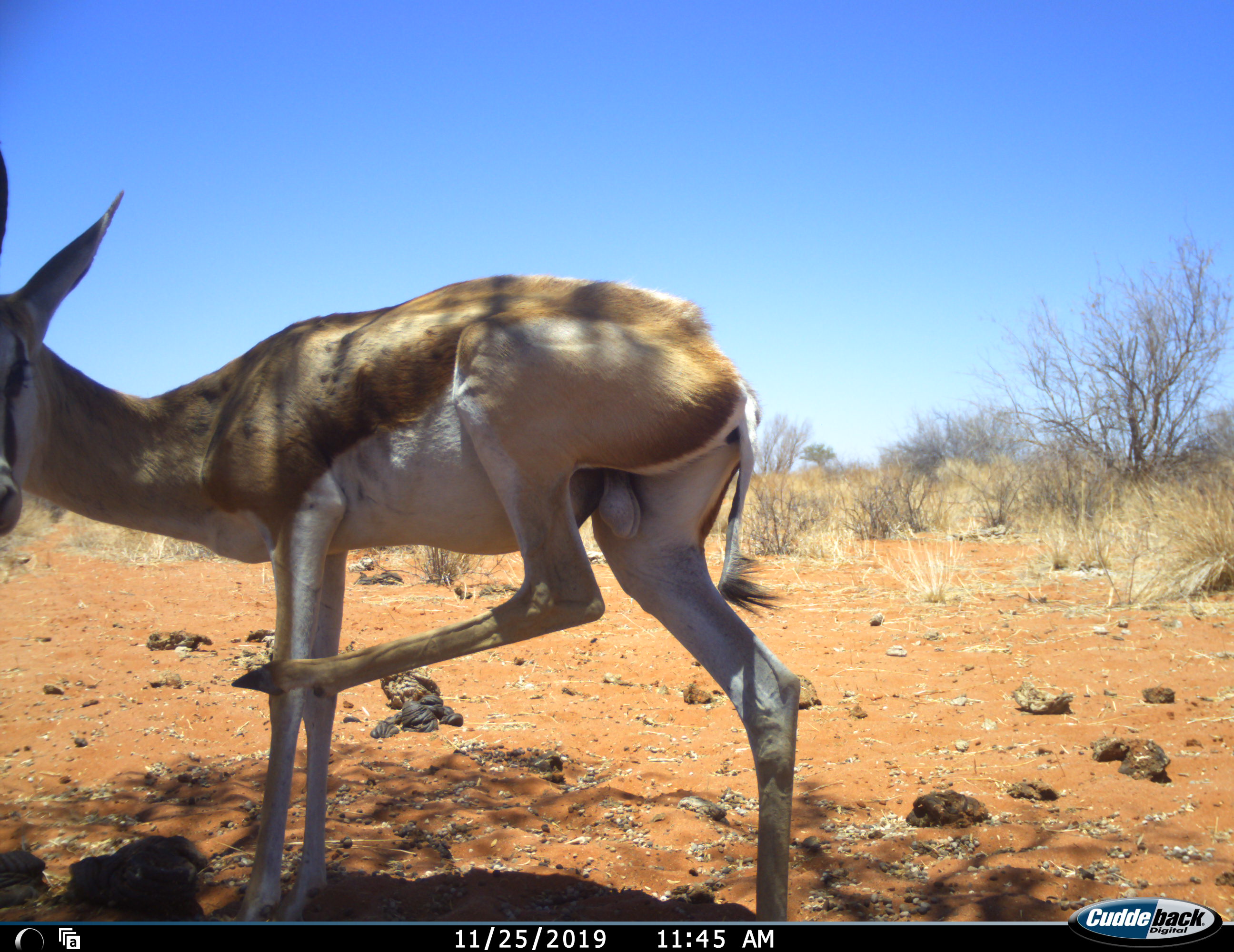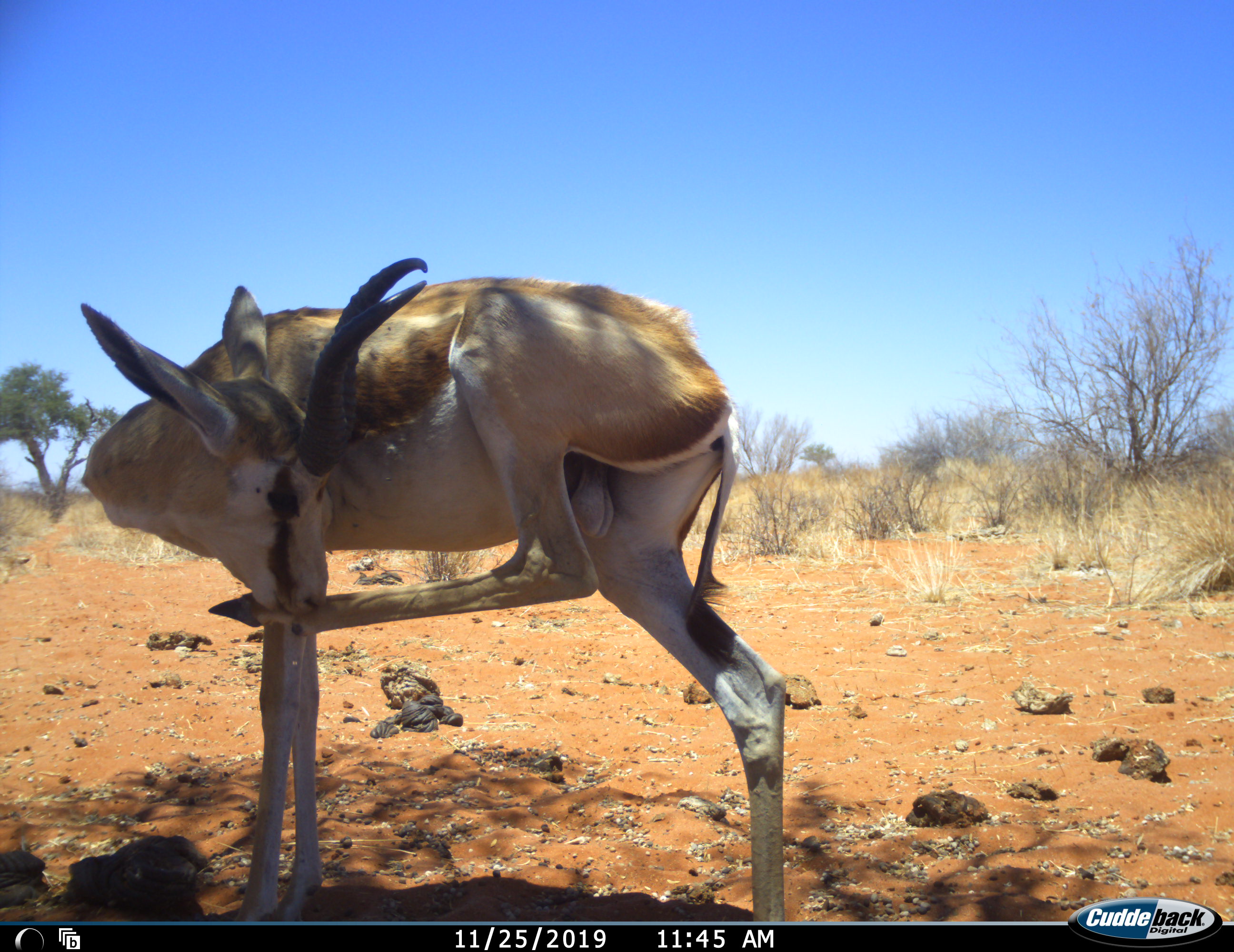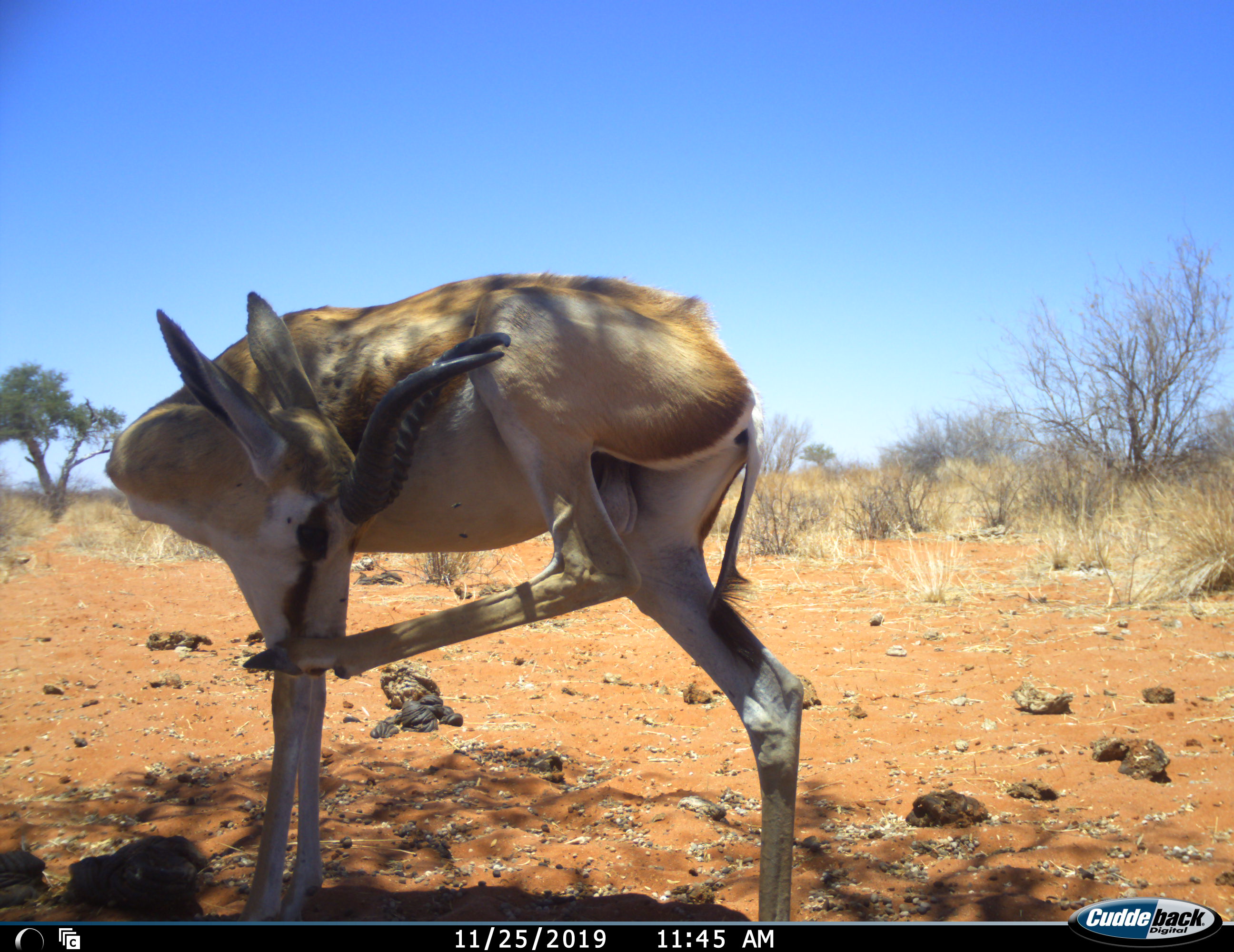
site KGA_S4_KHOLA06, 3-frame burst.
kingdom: Animalia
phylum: Chordata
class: Mammalia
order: Artiodactyla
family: Bovidae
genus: Antidorcas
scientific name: Antidorcas marsupialis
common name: springbok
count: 1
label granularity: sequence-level